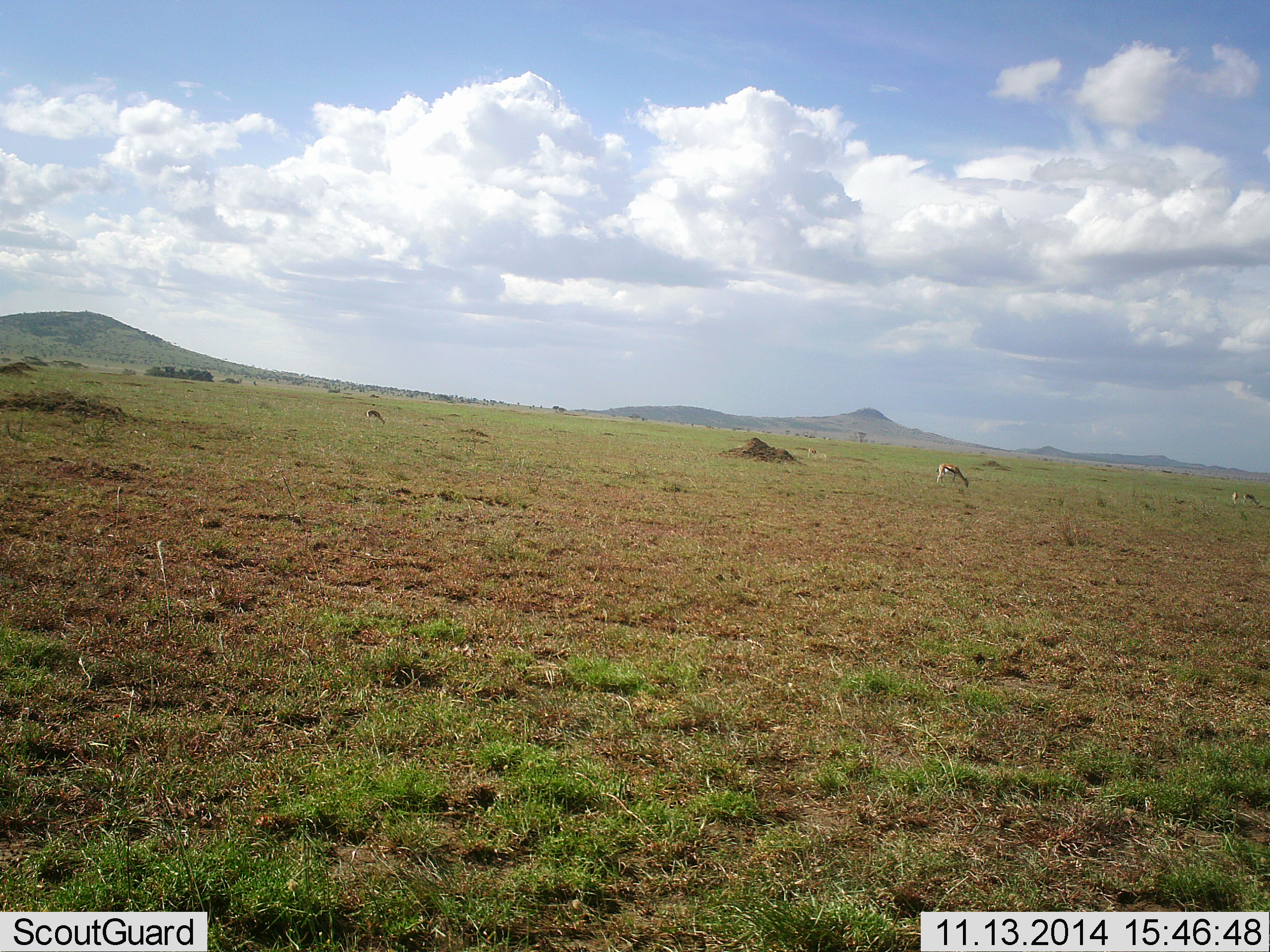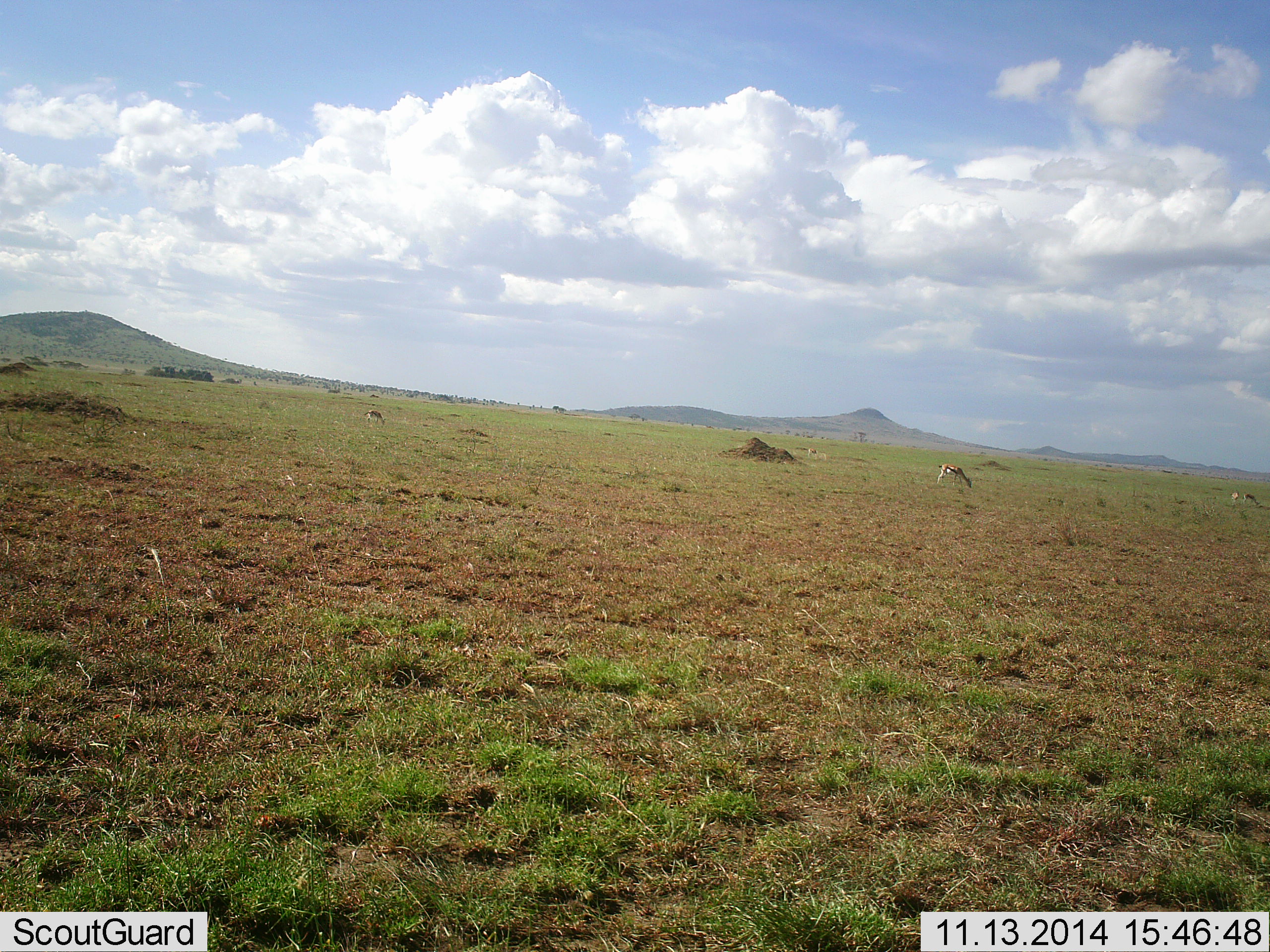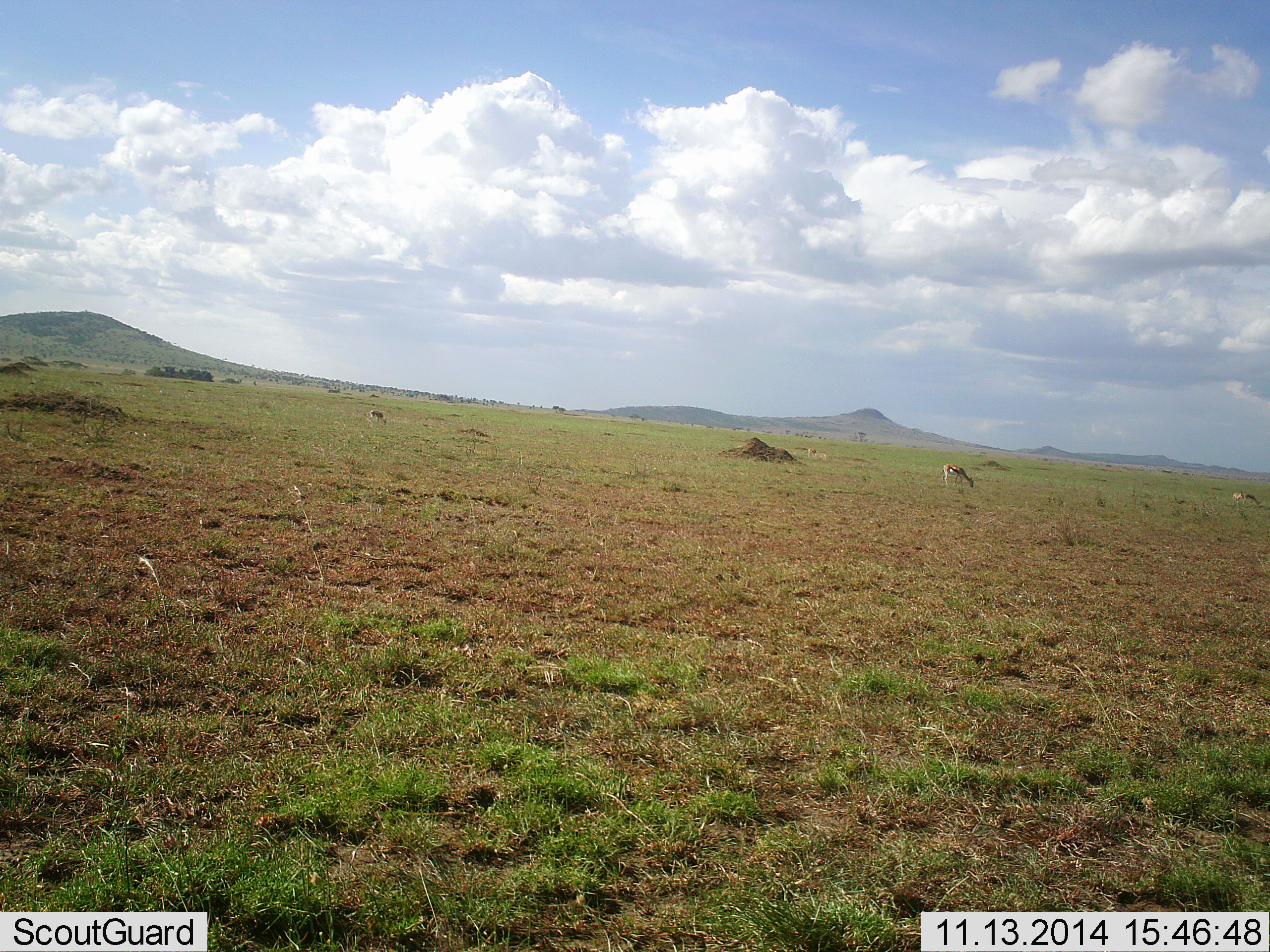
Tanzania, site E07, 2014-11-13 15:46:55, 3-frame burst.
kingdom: Animalia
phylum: Chordata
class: Mammalia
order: Artiodactyla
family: Bovidae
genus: Eudorcas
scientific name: Eudorcas thomsonii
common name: thomson's gazelle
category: gazellethomsons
Gazellethomsons (thomson's gazelle) (Eudorcas thomsonii), count 3. Behavior (volunteer vote fractions): standing 30%, resting 0%, moving 10%, interacting 0%. Young present (vote fraction): 0%. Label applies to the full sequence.